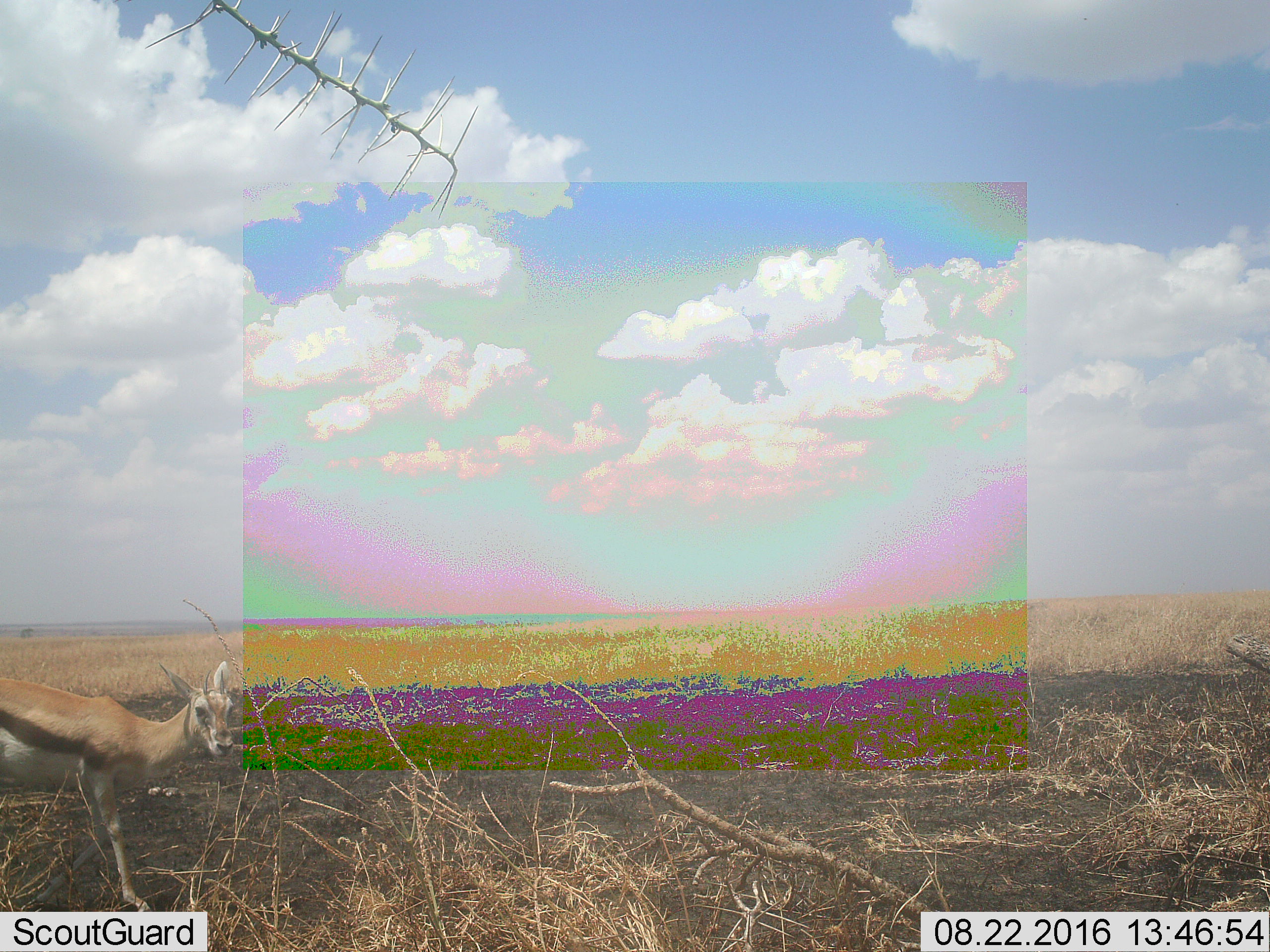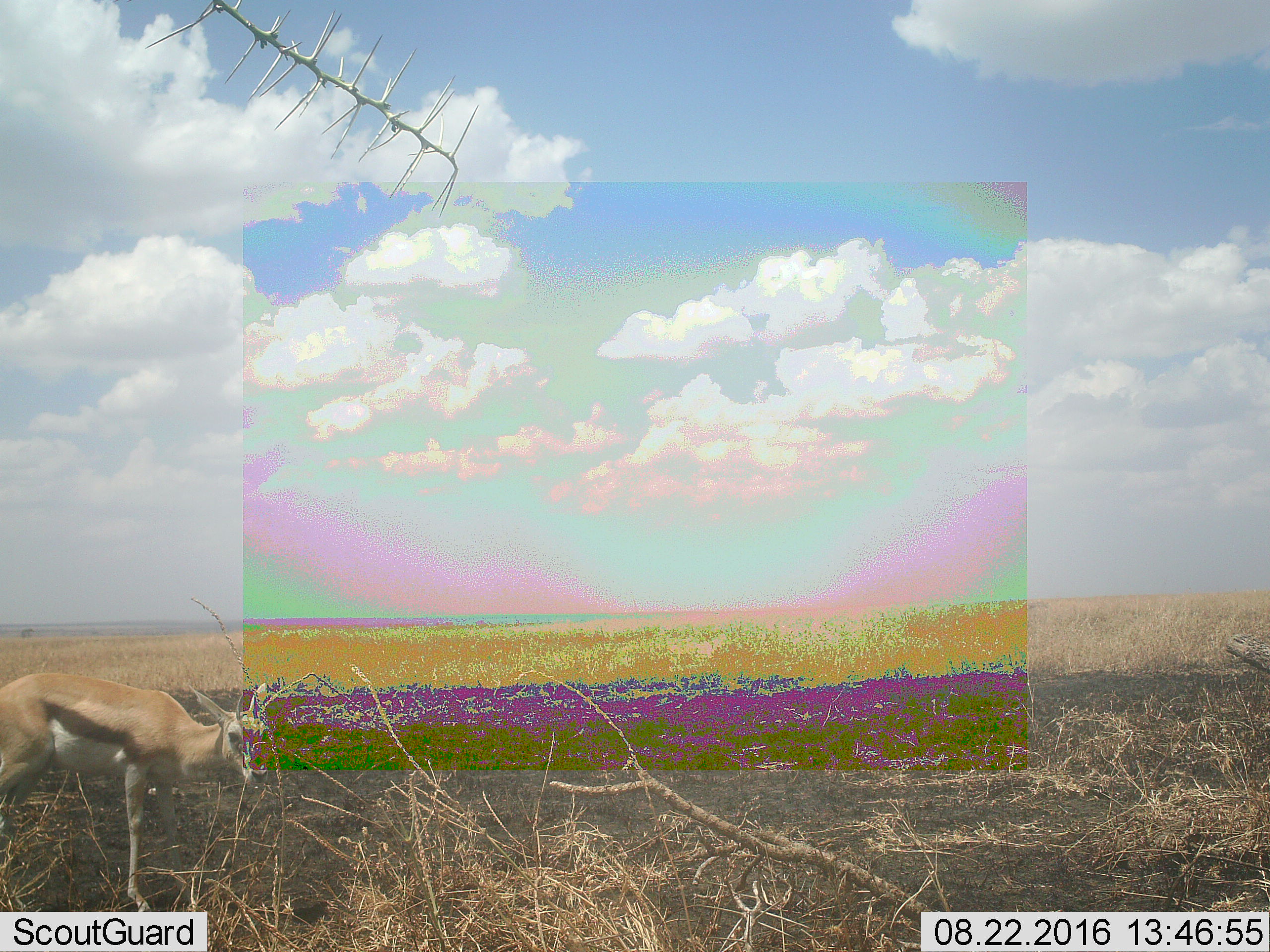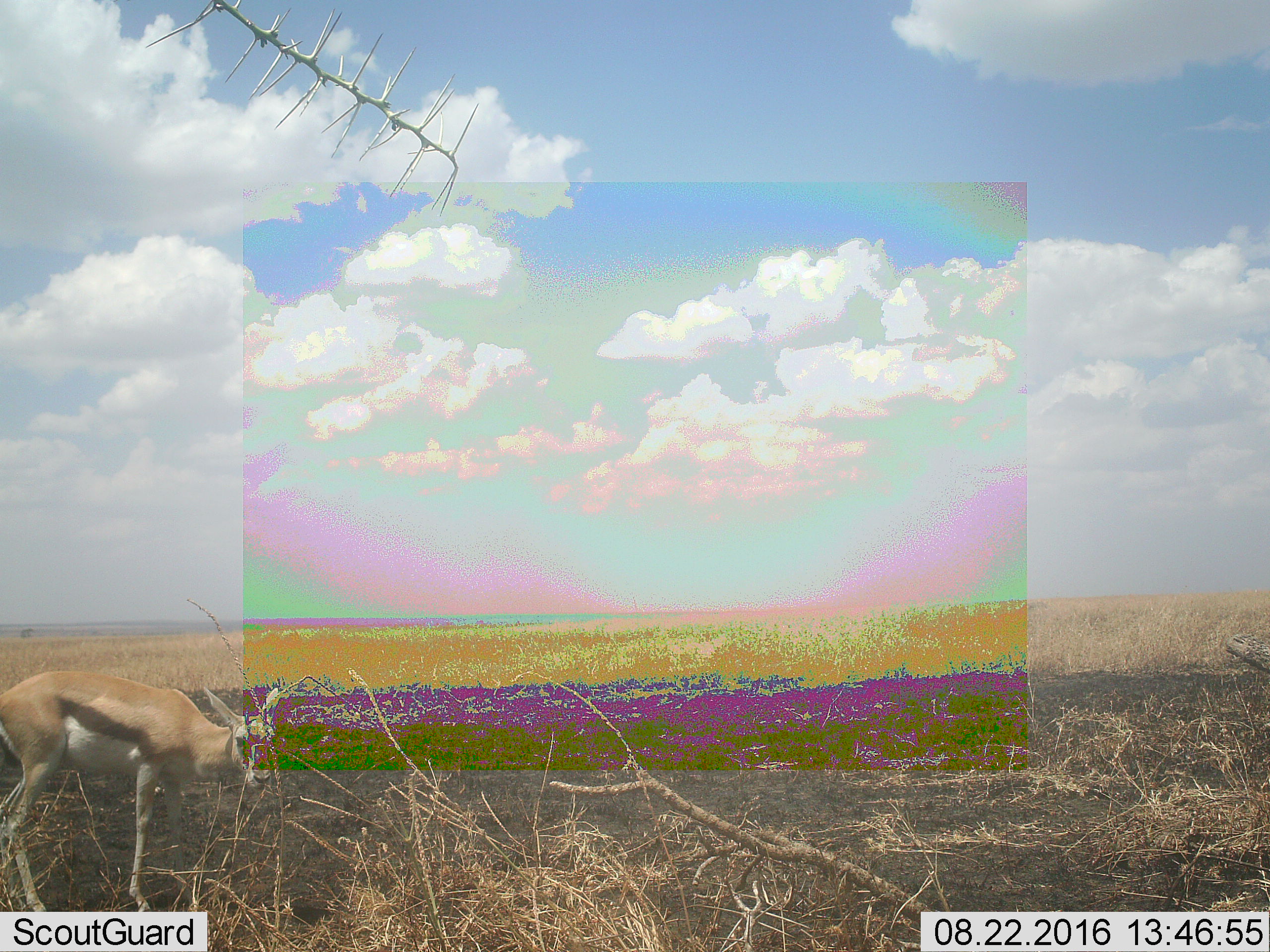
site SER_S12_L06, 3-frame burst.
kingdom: Animalia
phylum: Chordata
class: Mammalia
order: Artiodactyla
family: Bovidae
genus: Eudorcas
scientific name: Eudorcas thomsonii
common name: thomson's gazelle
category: gazellethomsons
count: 1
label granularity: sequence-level